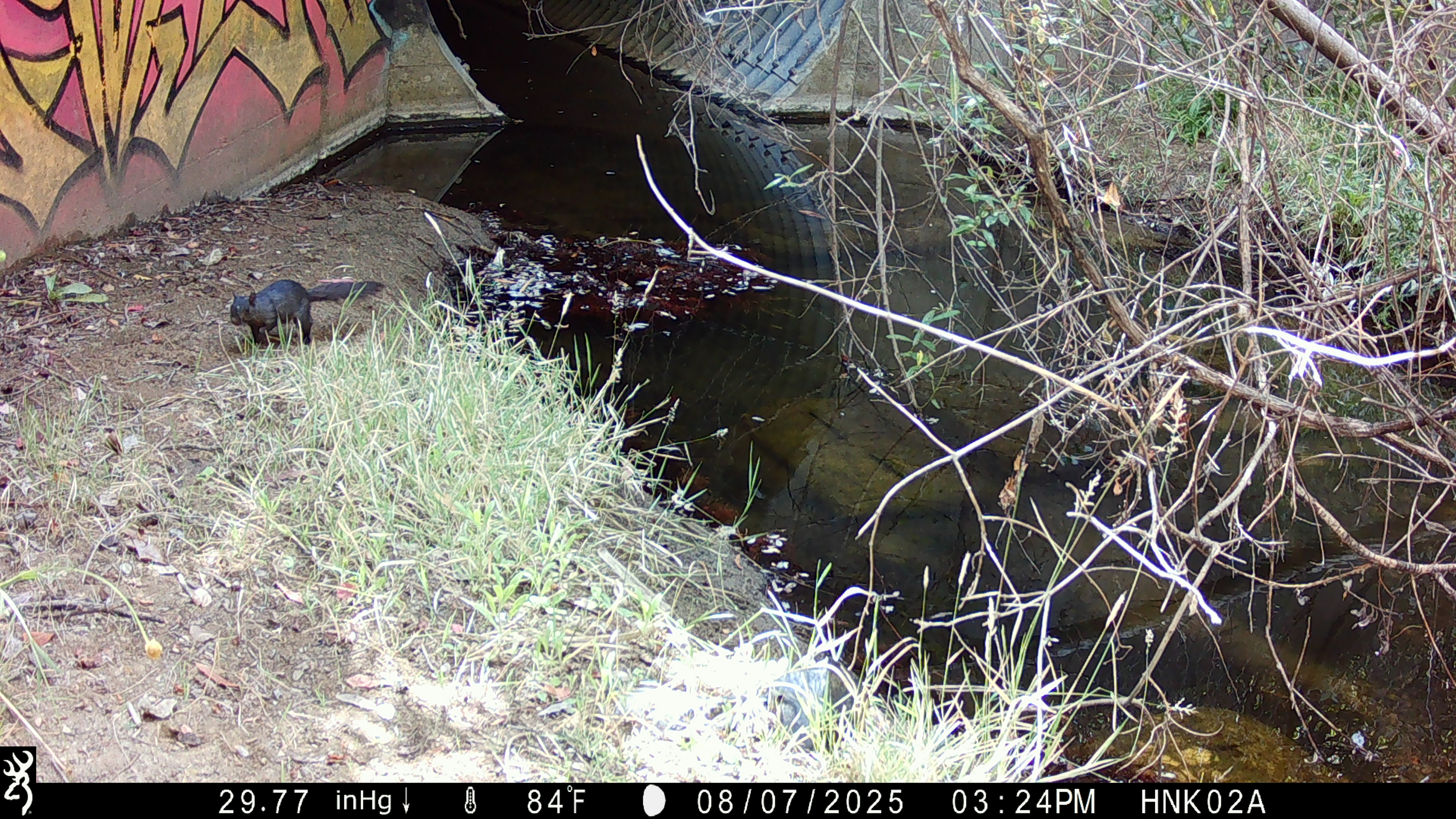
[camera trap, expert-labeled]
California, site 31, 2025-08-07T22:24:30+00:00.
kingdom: Animalia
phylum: Chordata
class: Mammalia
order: Rodentia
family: Sciuridae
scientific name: Sciuridae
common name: squirrel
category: unknown squirrel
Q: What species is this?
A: Unknown squirrel (squirrel) (Sciuridae).